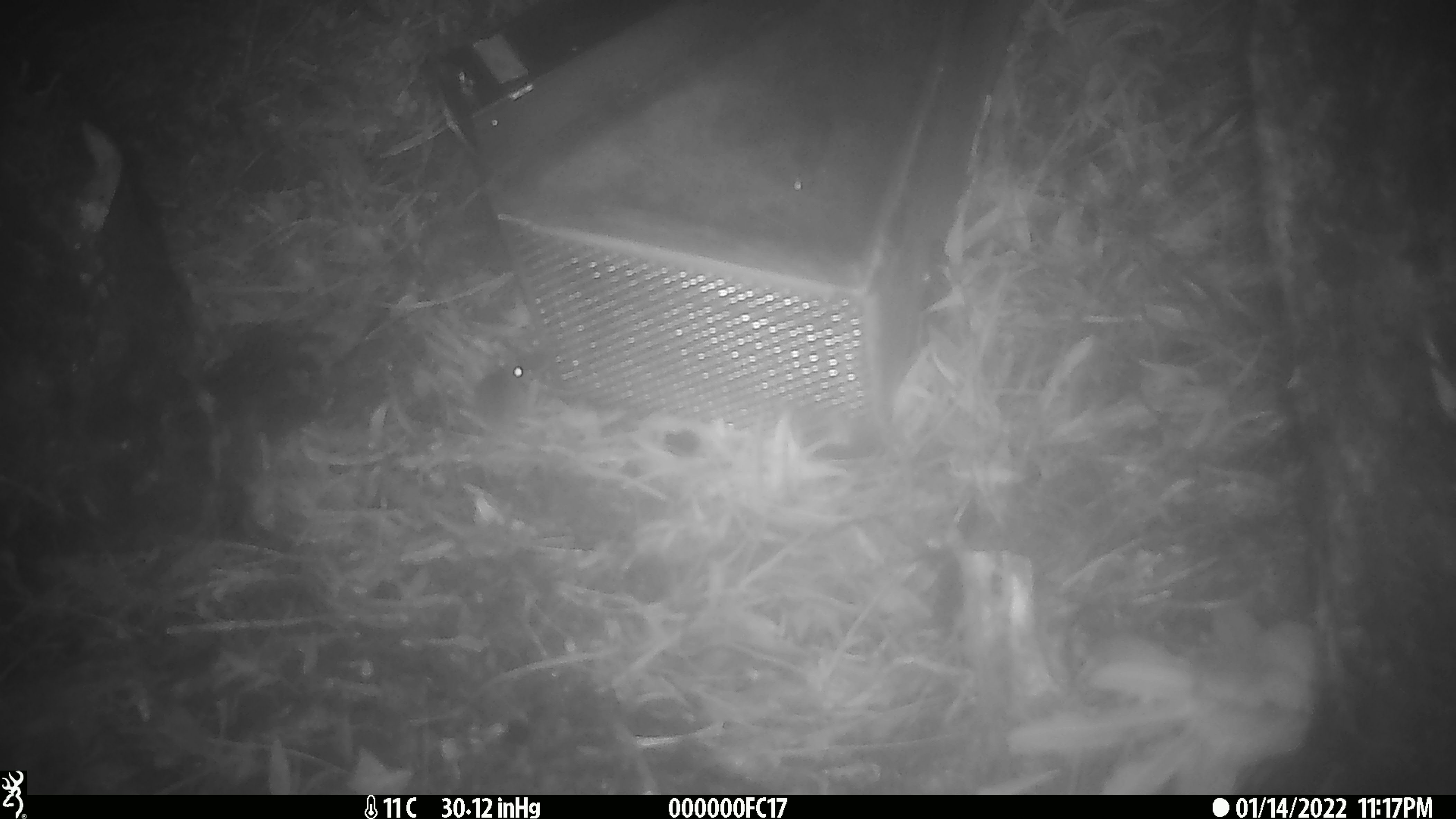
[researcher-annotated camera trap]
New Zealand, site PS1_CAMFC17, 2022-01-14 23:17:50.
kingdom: Animalia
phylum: Chordata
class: Mammalia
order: Rodentia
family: Muridae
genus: Mus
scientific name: Mus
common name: mouse